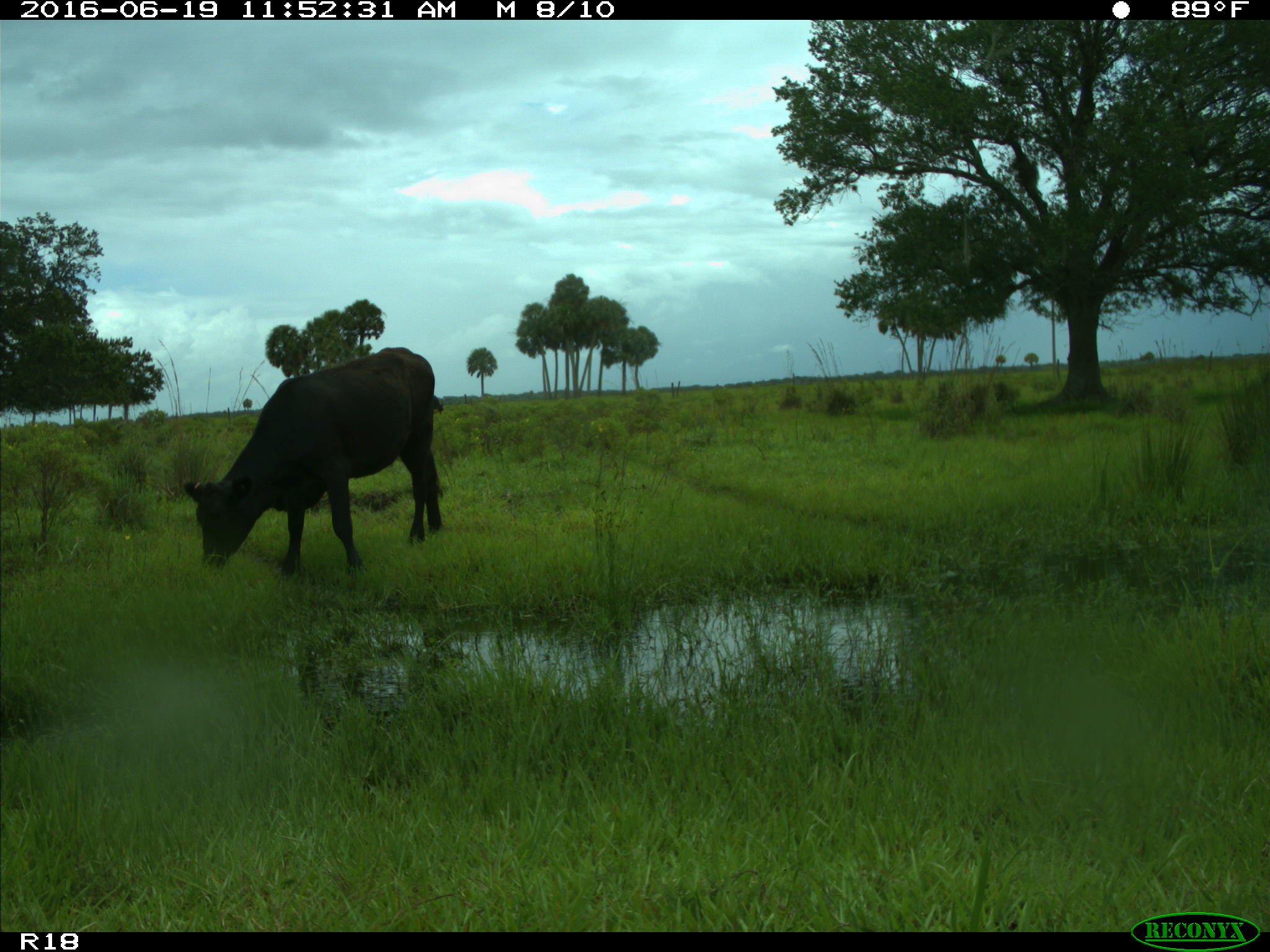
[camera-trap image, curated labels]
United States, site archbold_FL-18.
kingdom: Animalia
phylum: Chordata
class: Mammalia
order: Artiodactyla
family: Bovidae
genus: Bos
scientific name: Bos taurus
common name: domestic cow